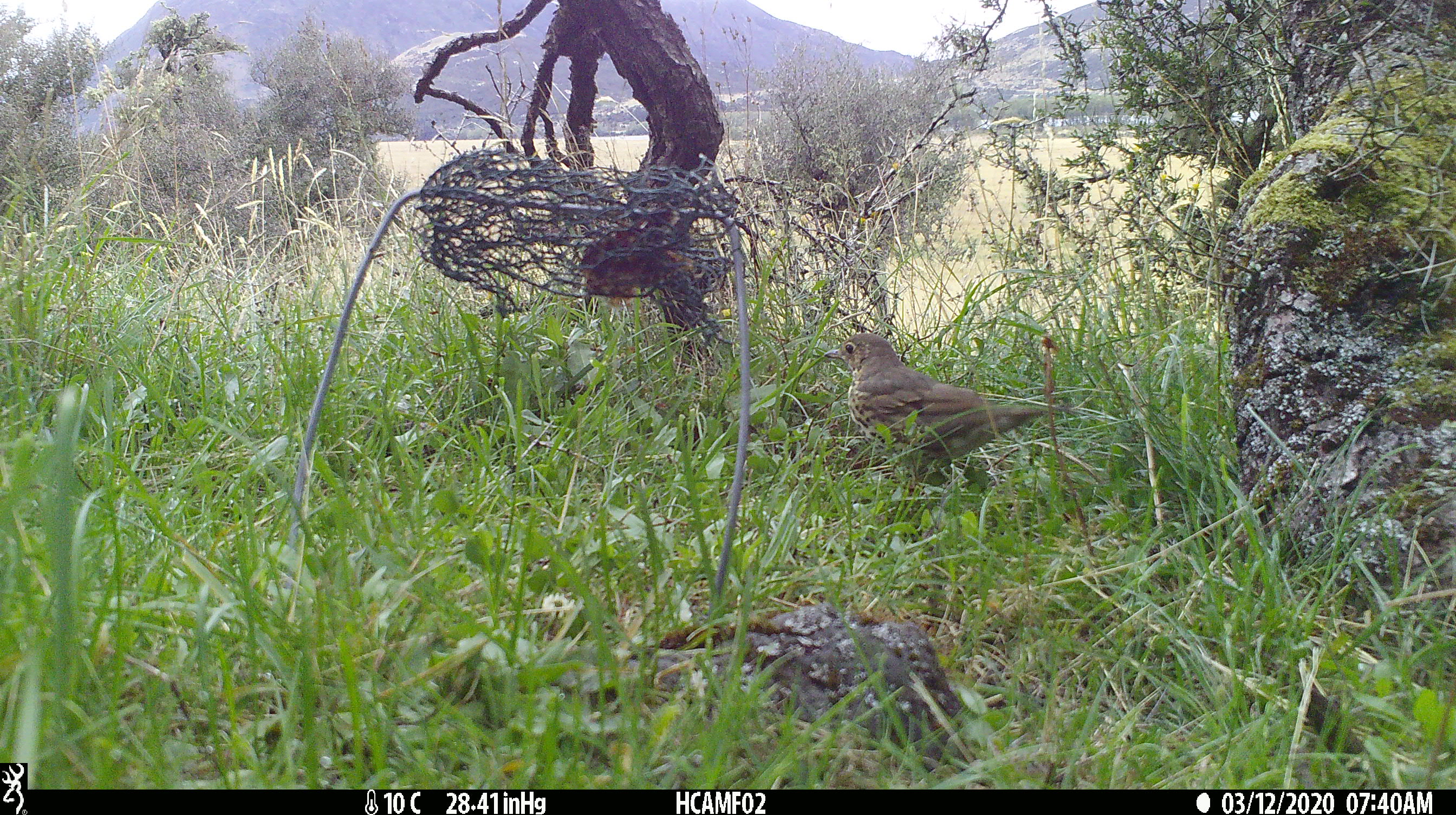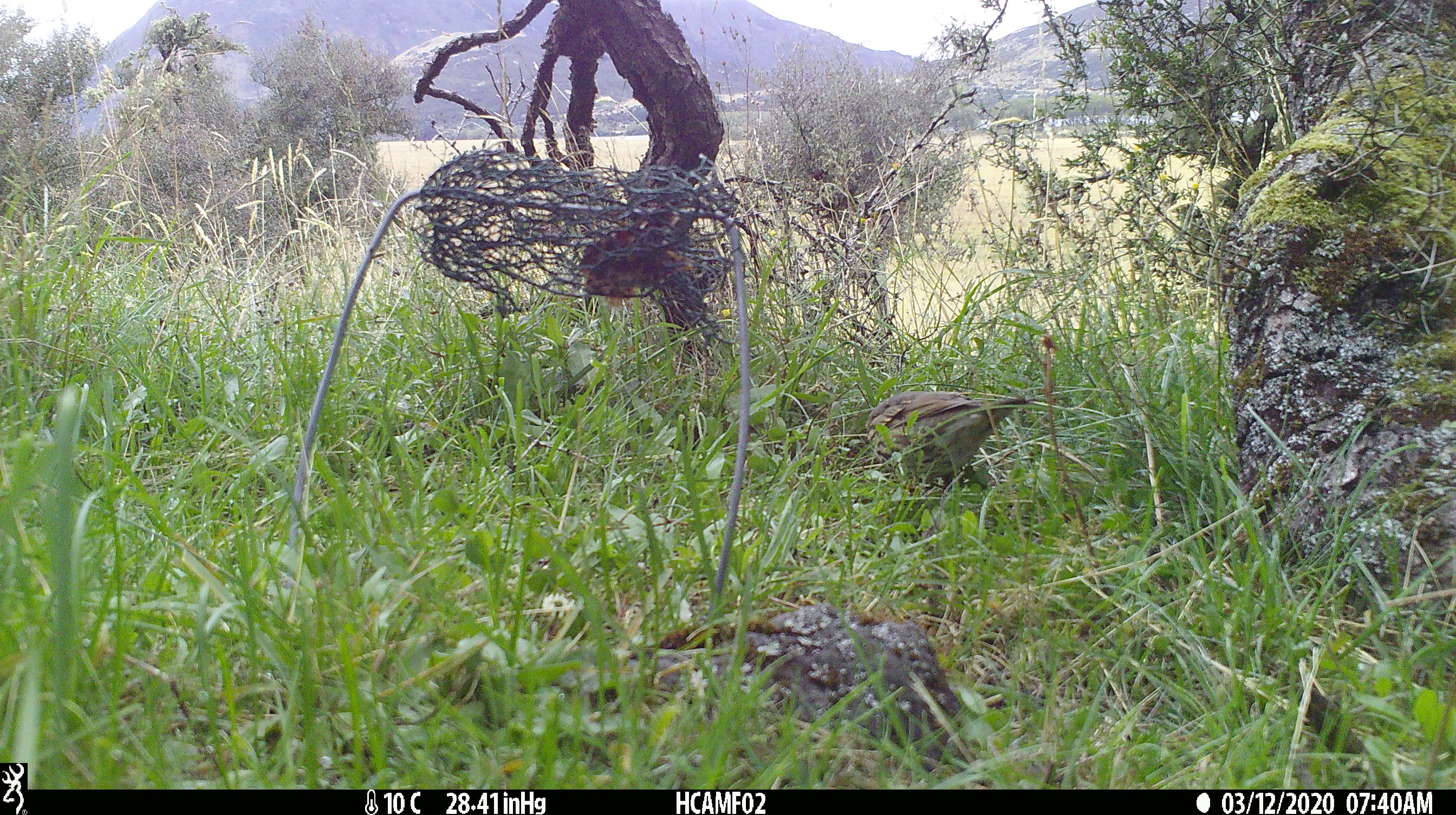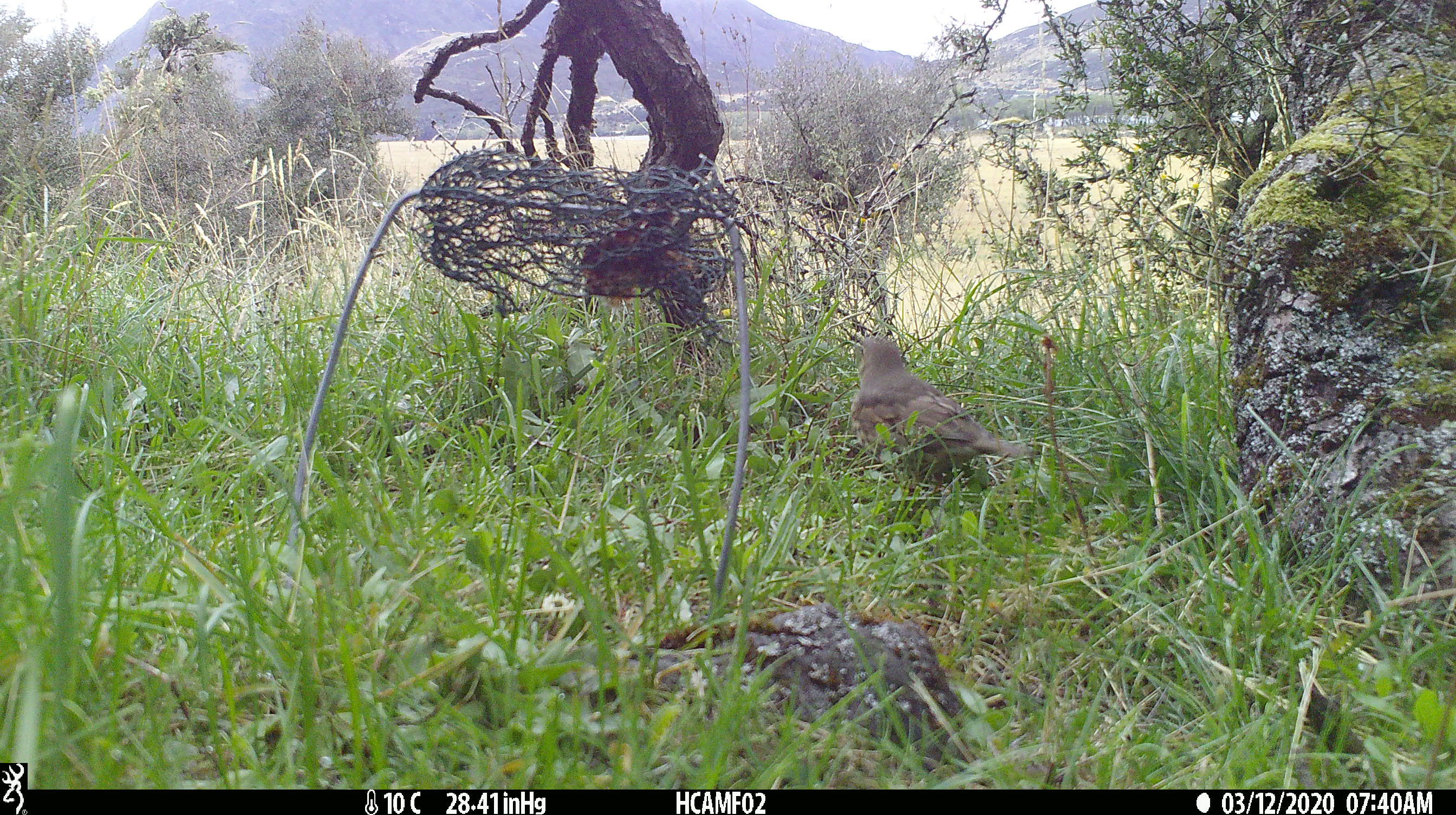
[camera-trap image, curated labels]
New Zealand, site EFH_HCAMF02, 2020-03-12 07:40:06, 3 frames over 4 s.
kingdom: Animalia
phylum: Chordata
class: Aves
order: Passeriformes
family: Turdidae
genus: Turdus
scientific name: Turdus philomelos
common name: song thrush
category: thrush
Thrush (song thrush) (Turdus philomelos).